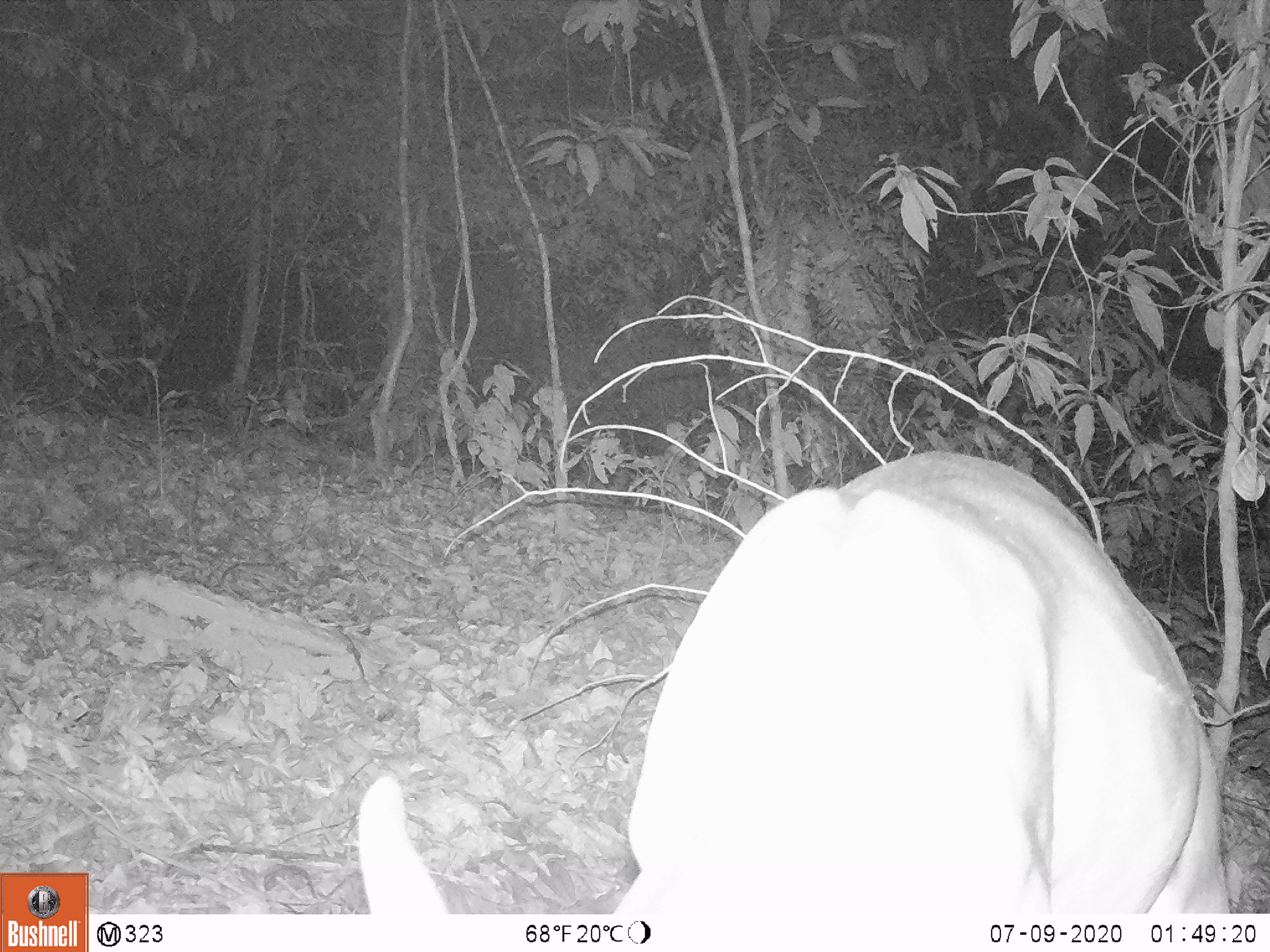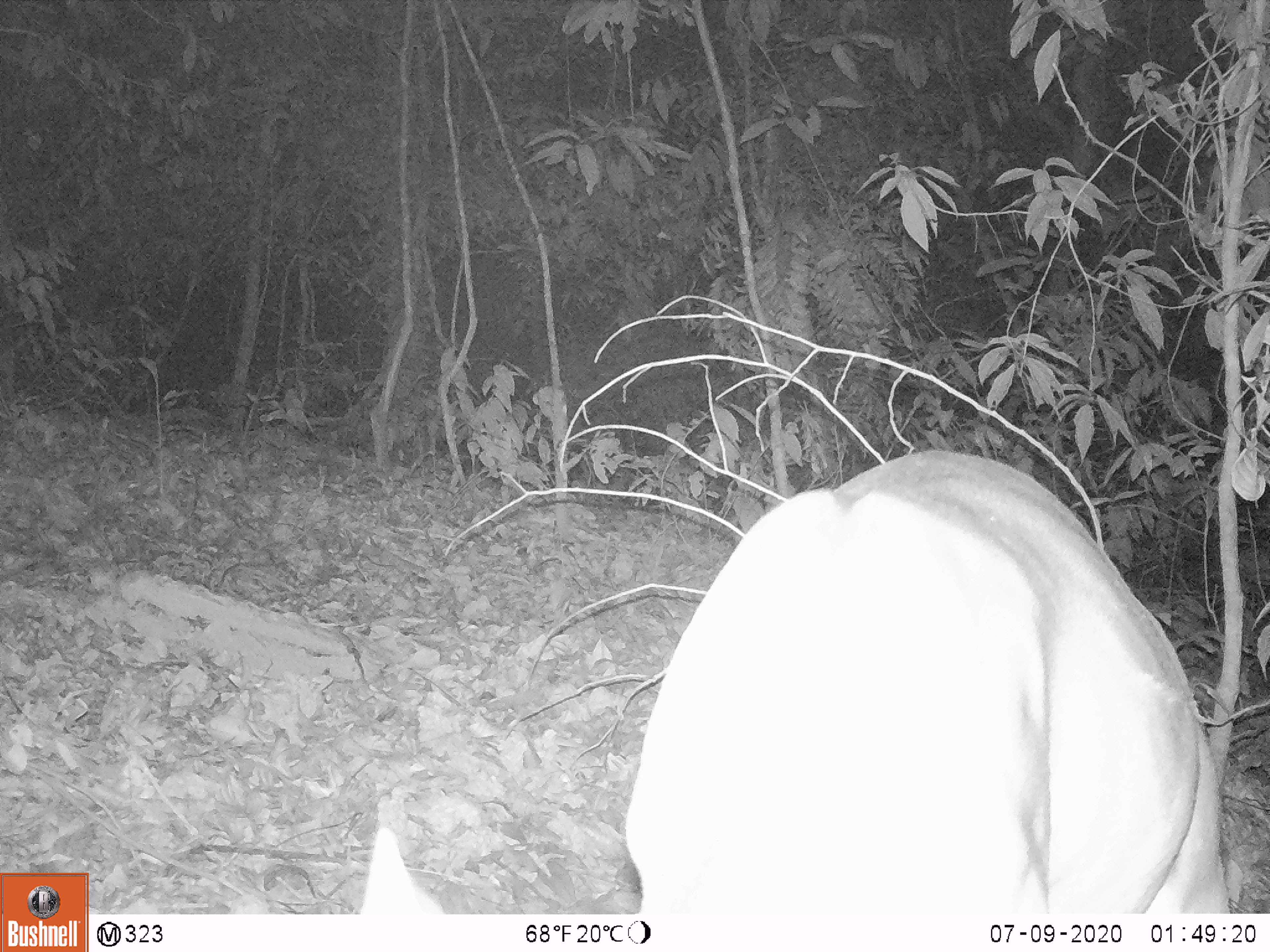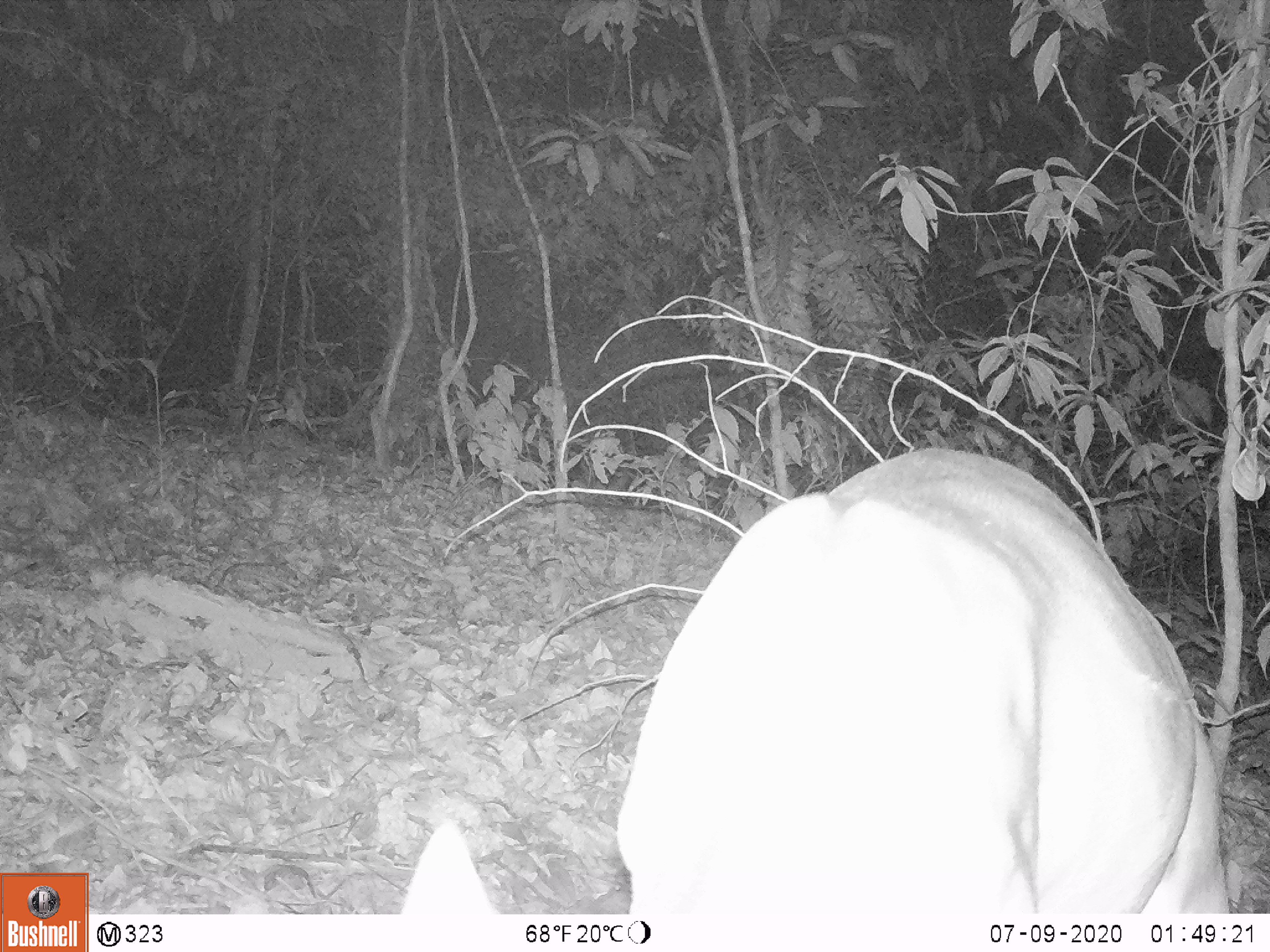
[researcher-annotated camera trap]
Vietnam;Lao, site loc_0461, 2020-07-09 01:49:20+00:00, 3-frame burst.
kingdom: Animalia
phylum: Chordata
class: Mammalia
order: Artiodactyla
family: Cervidae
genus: Muntiacus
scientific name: Muntiacus vuquangensis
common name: large-antlered muntjac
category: large antlered muntjac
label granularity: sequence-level